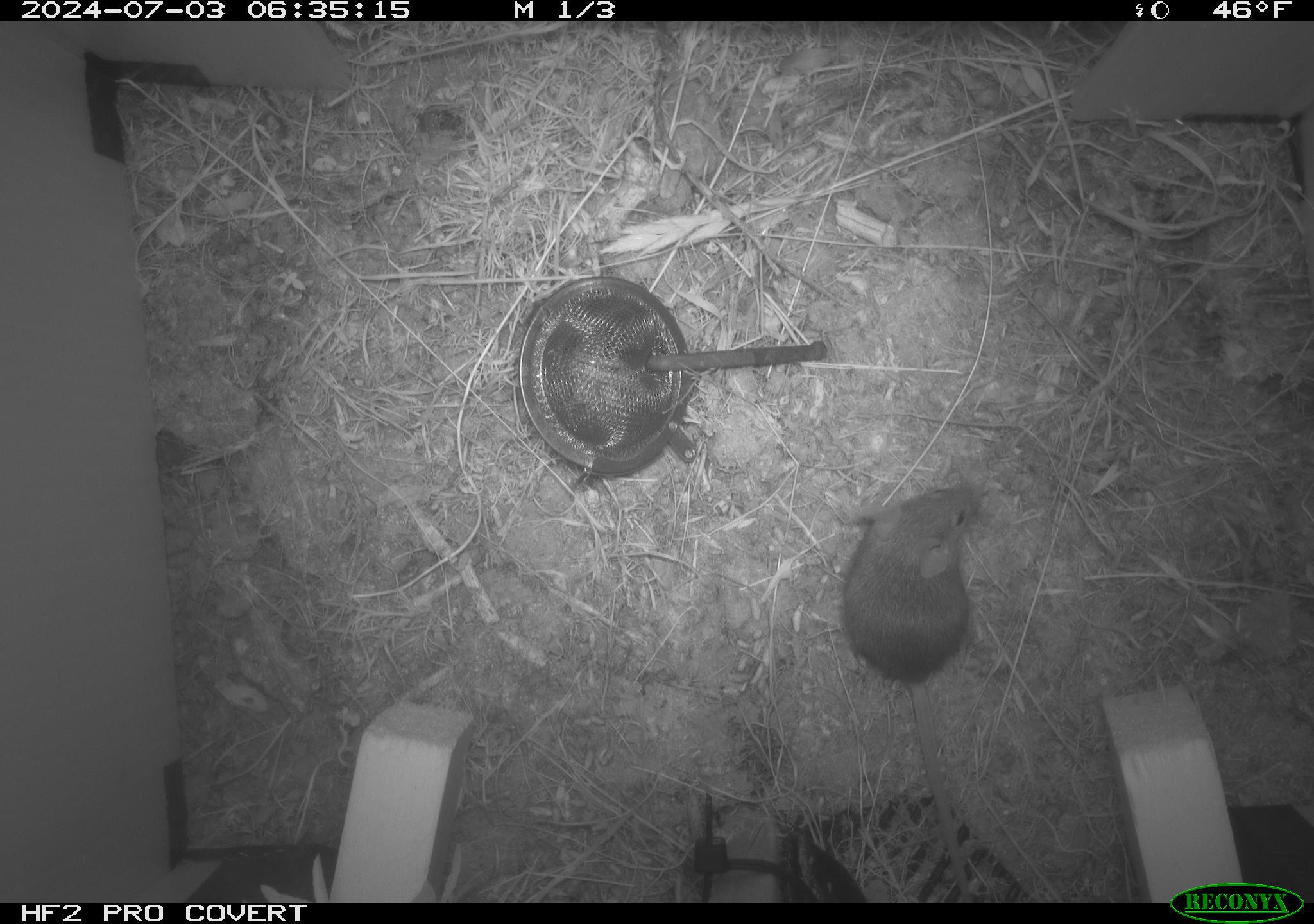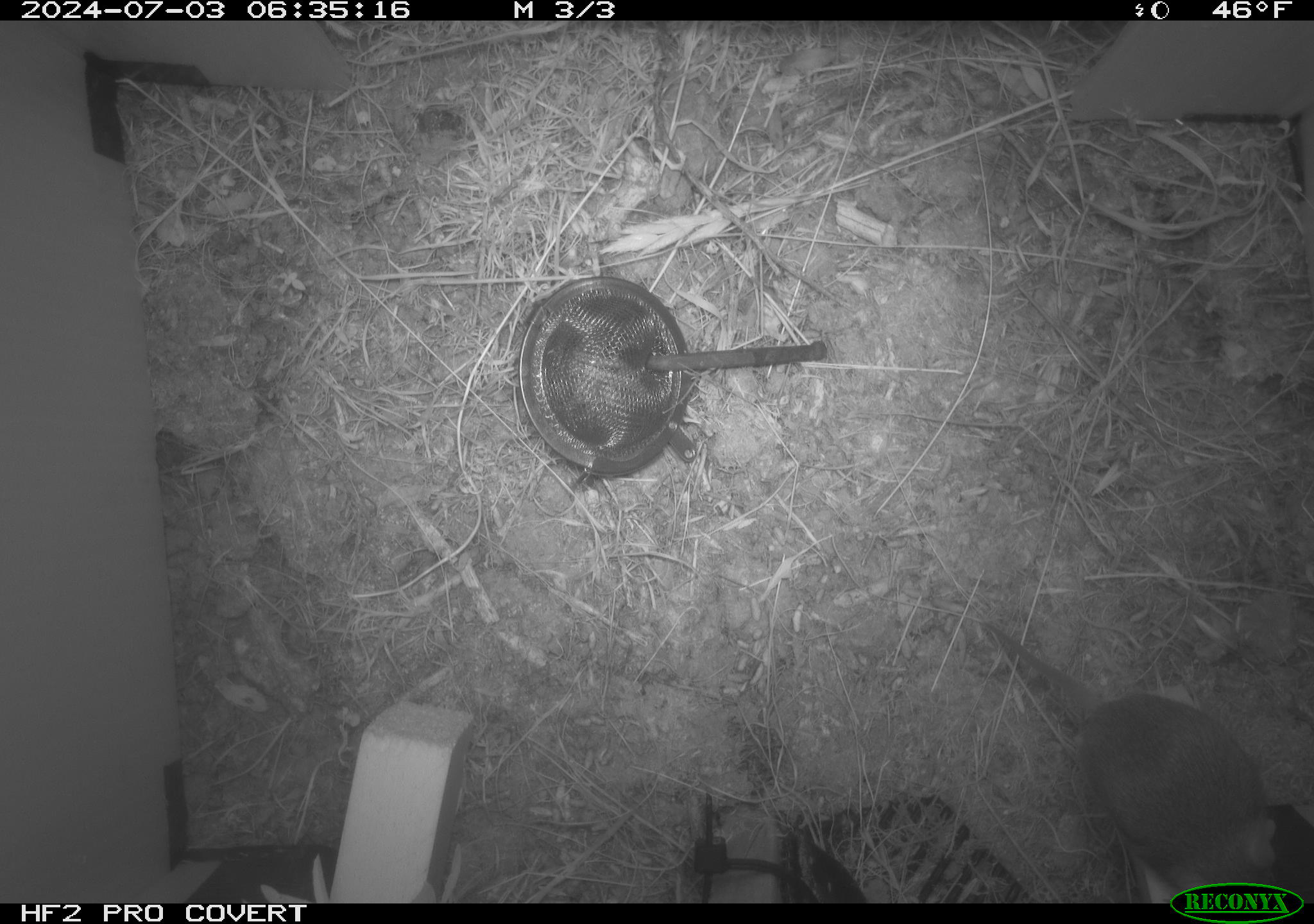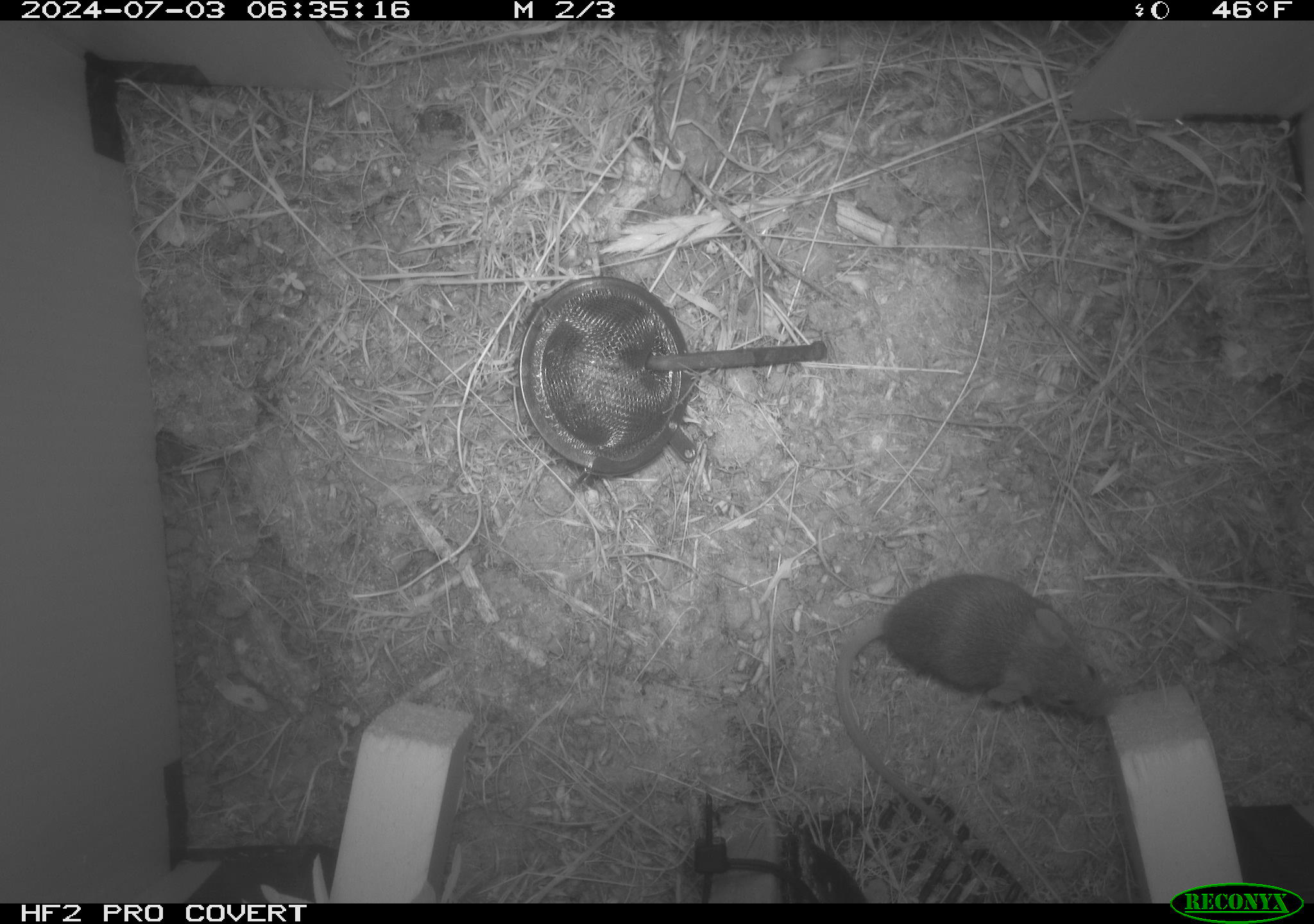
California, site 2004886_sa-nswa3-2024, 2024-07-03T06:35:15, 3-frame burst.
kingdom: Animalia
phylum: Chordata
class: Mammalia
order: Rodentia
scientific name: Rodentia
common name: rodent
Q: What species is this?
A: Rodent (Rodentia).